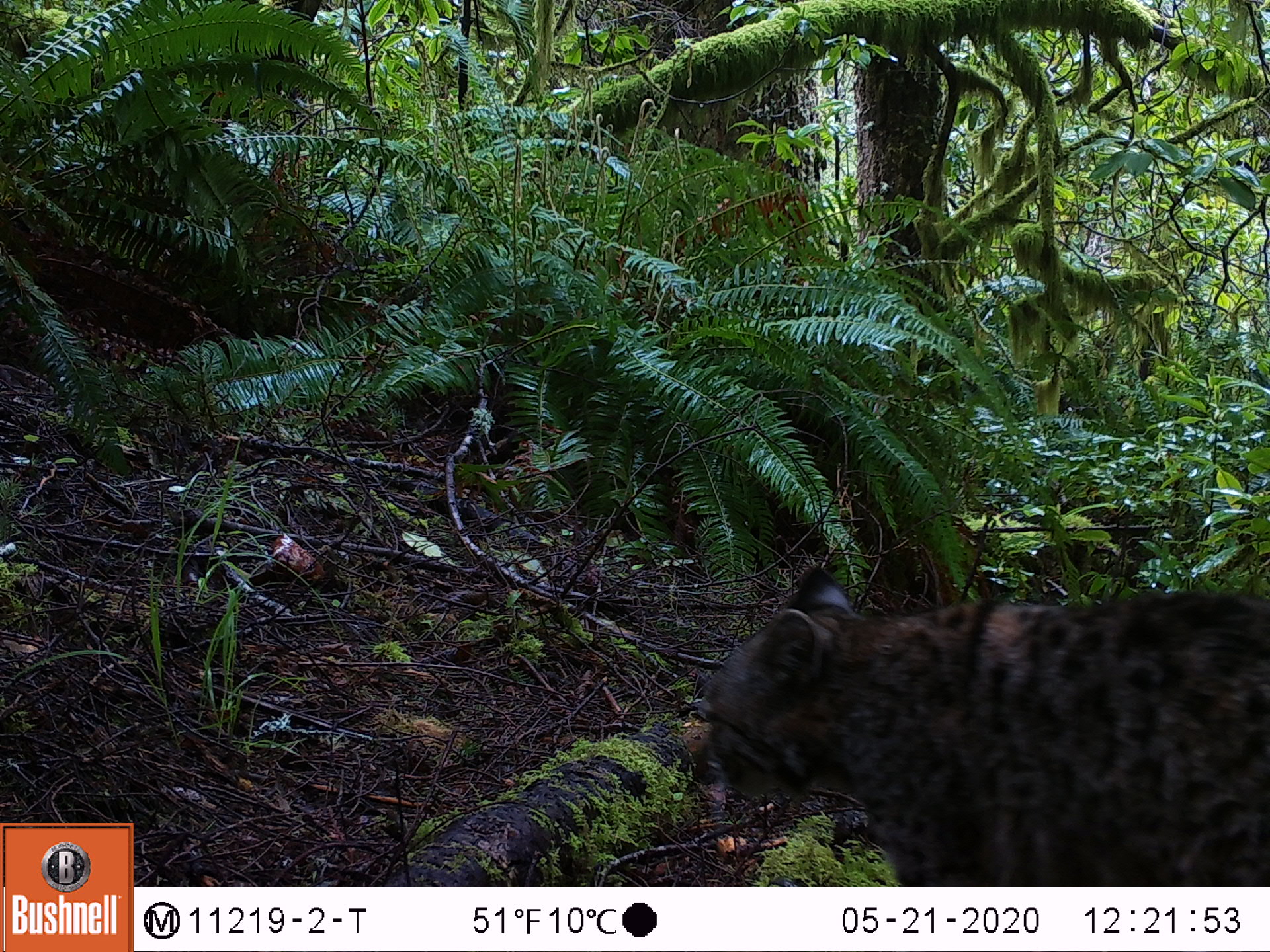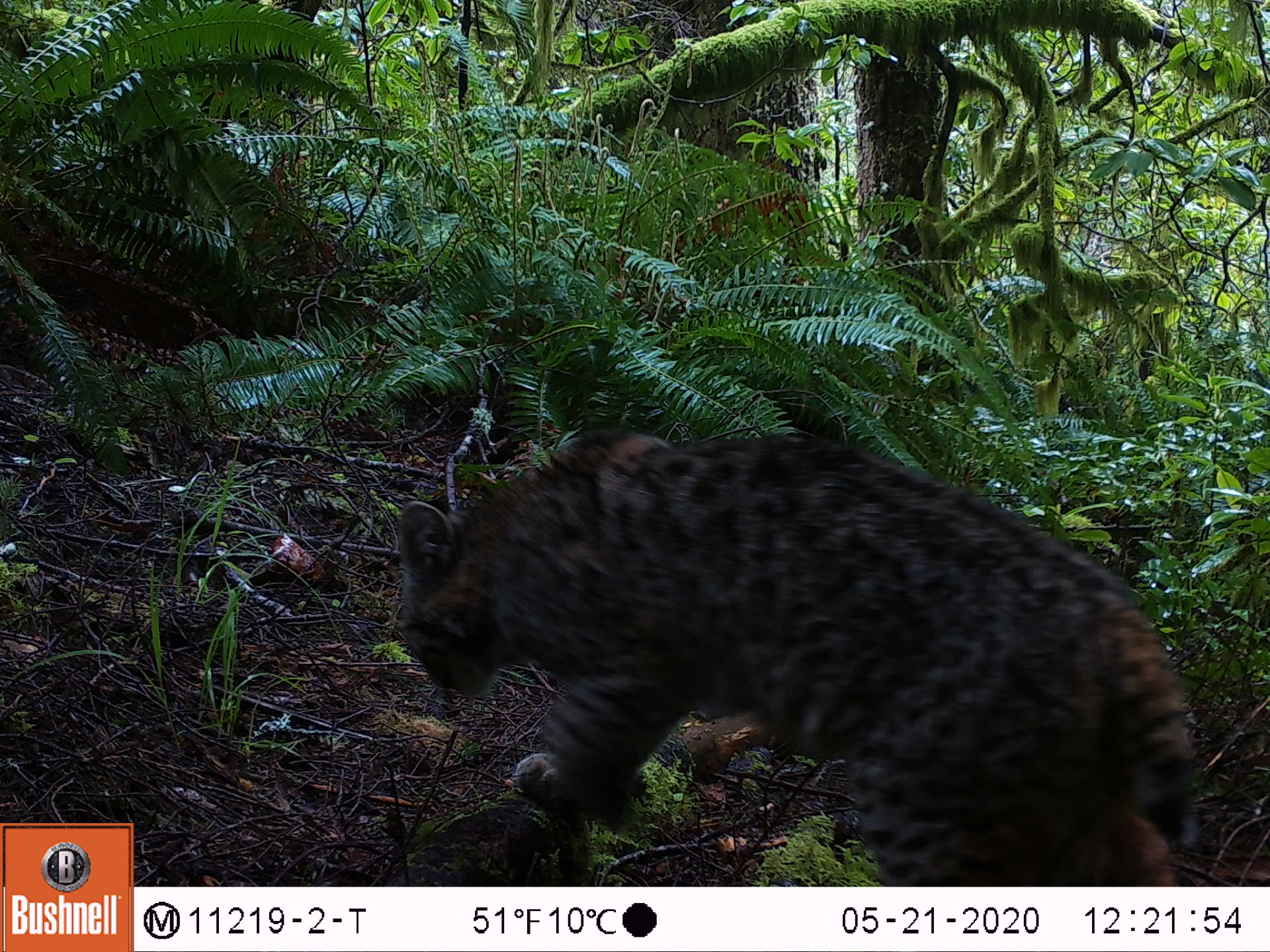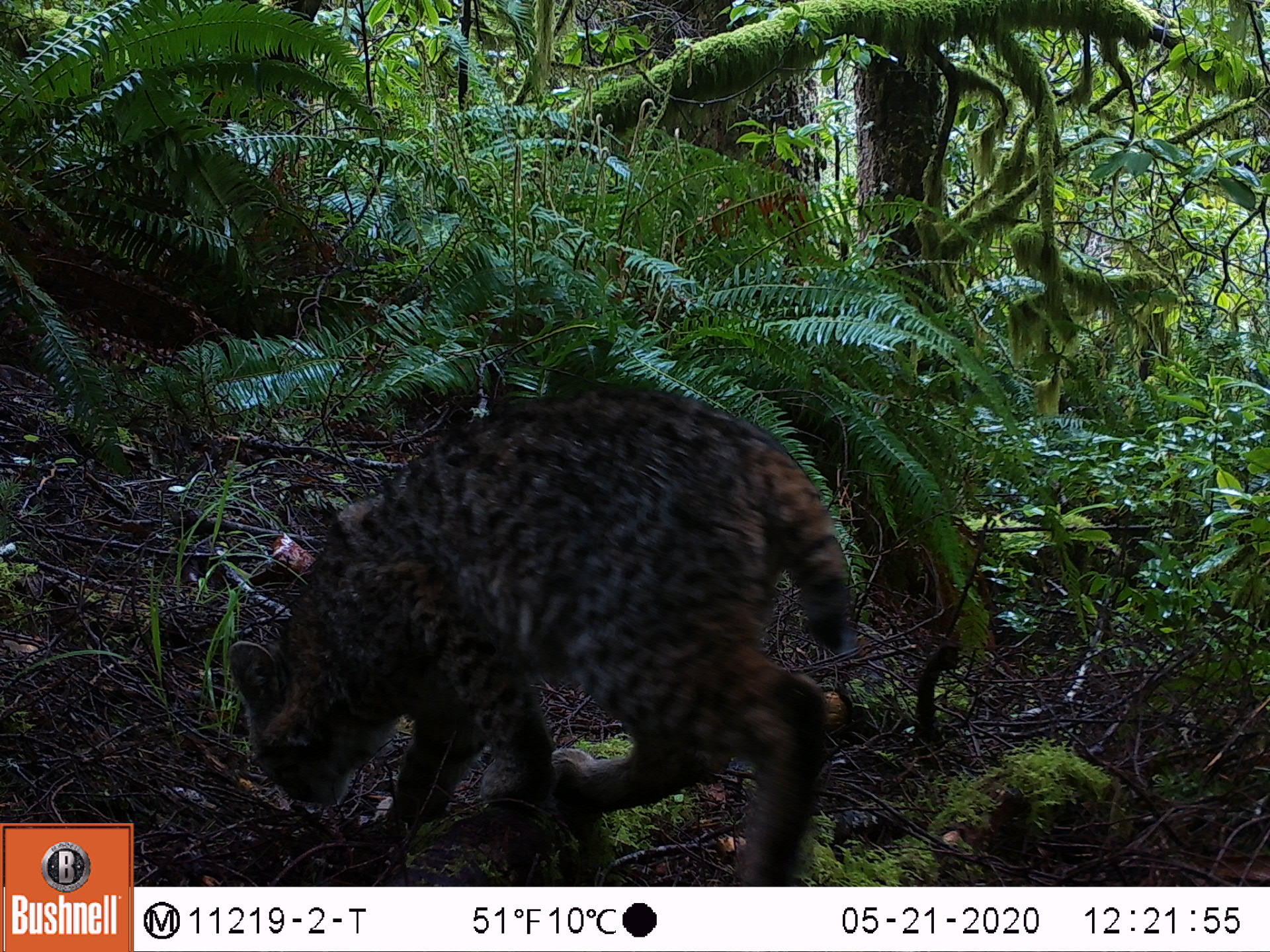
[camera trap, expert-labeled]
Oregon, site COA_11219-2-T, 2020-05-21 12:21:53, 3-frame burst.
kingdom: Animalia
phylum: Chordata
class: Mammalia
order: Carnivora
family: Felidae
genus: Lynx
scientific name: Lynx rufus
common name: bobcat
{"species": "bobcat (Lynx rufus)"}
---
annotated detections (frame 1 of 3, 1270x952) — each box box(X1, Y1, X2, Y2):
bobcat: box(680, 551, 1269, 885)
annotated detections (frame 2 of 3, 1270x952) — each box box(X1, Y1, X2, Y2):
bobcat: box(385, 417, 1235, 883)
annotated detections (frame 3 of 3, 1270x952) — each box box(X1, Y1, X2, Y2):
bobcat: box(211, 368, 876, 881)